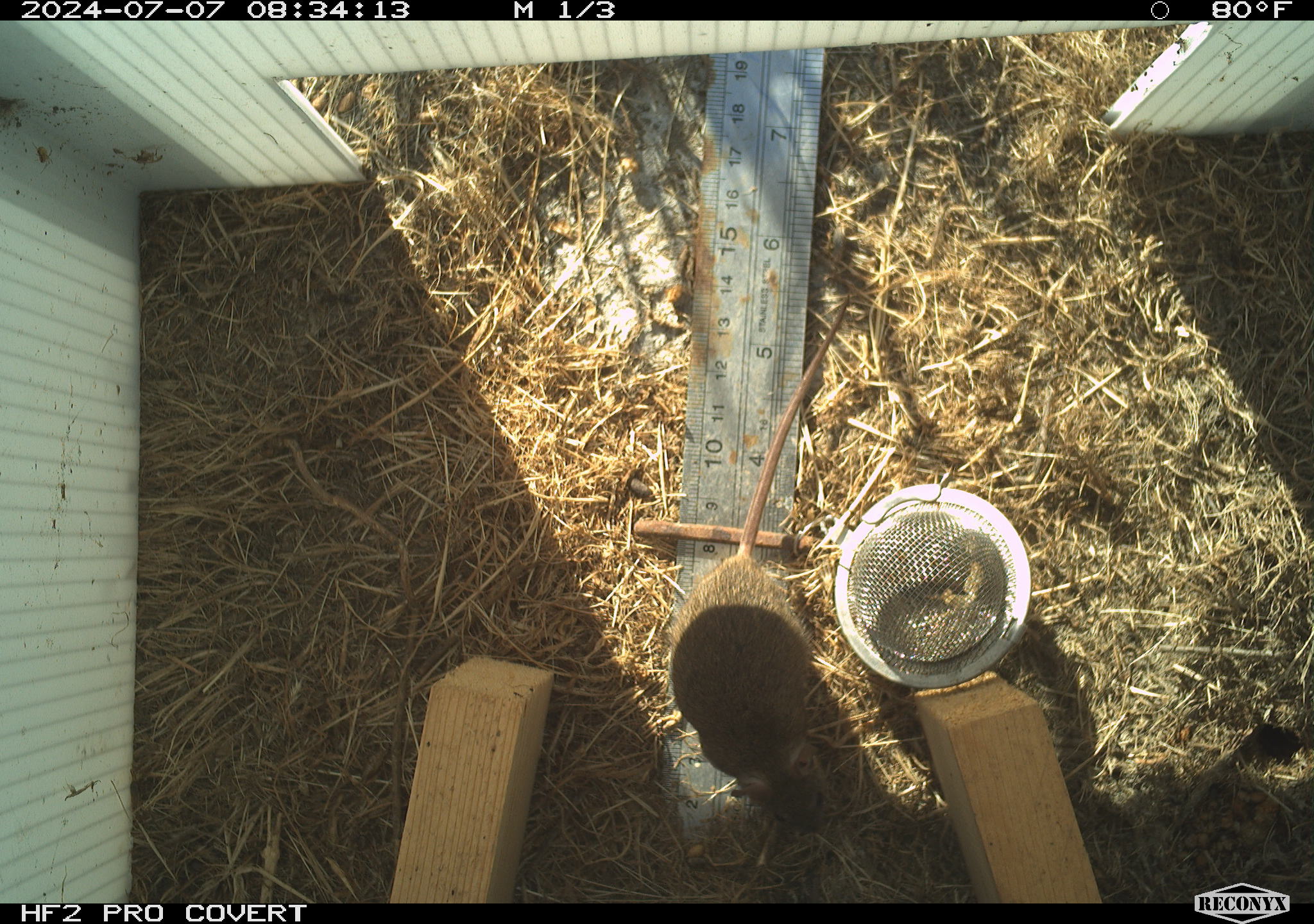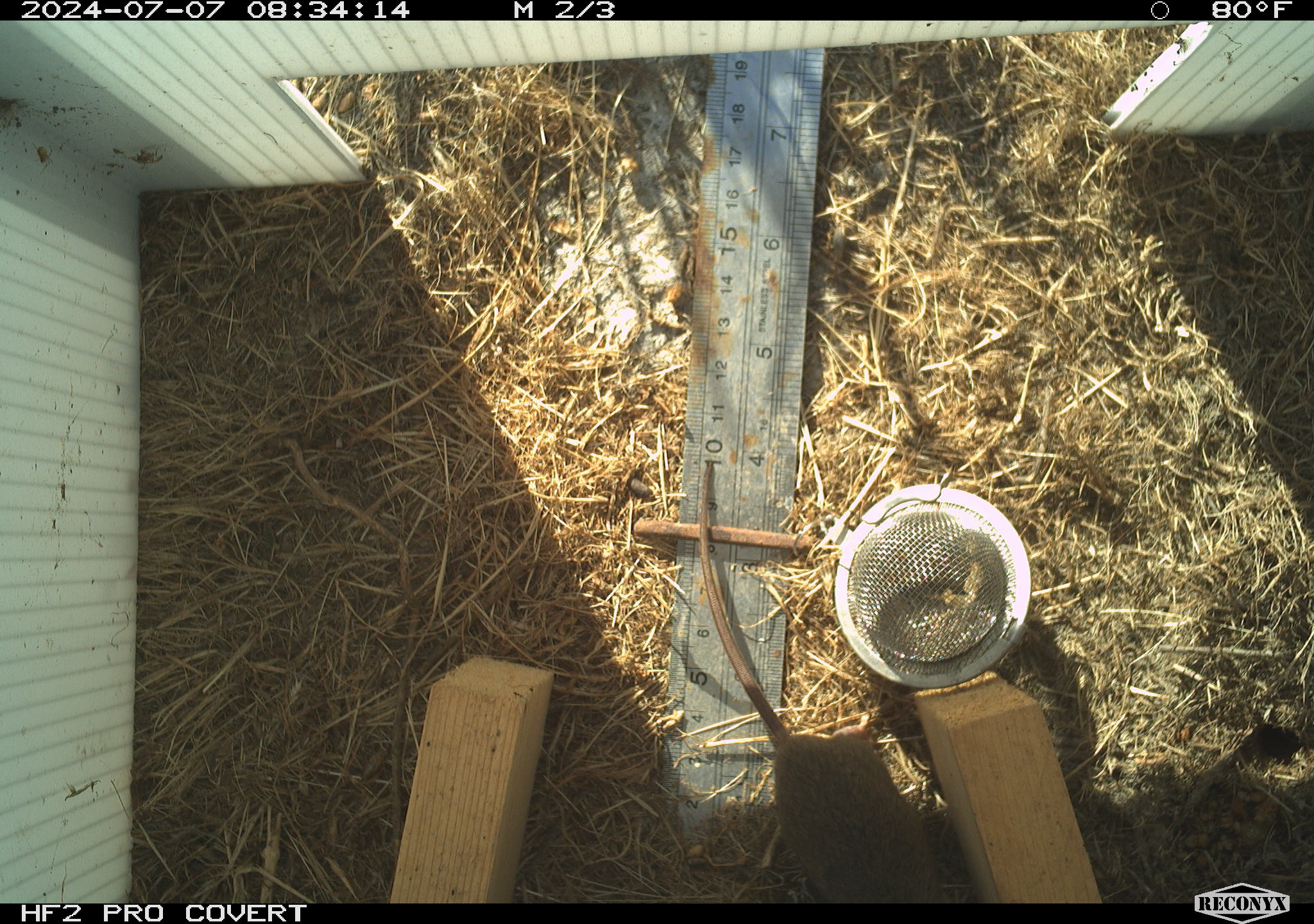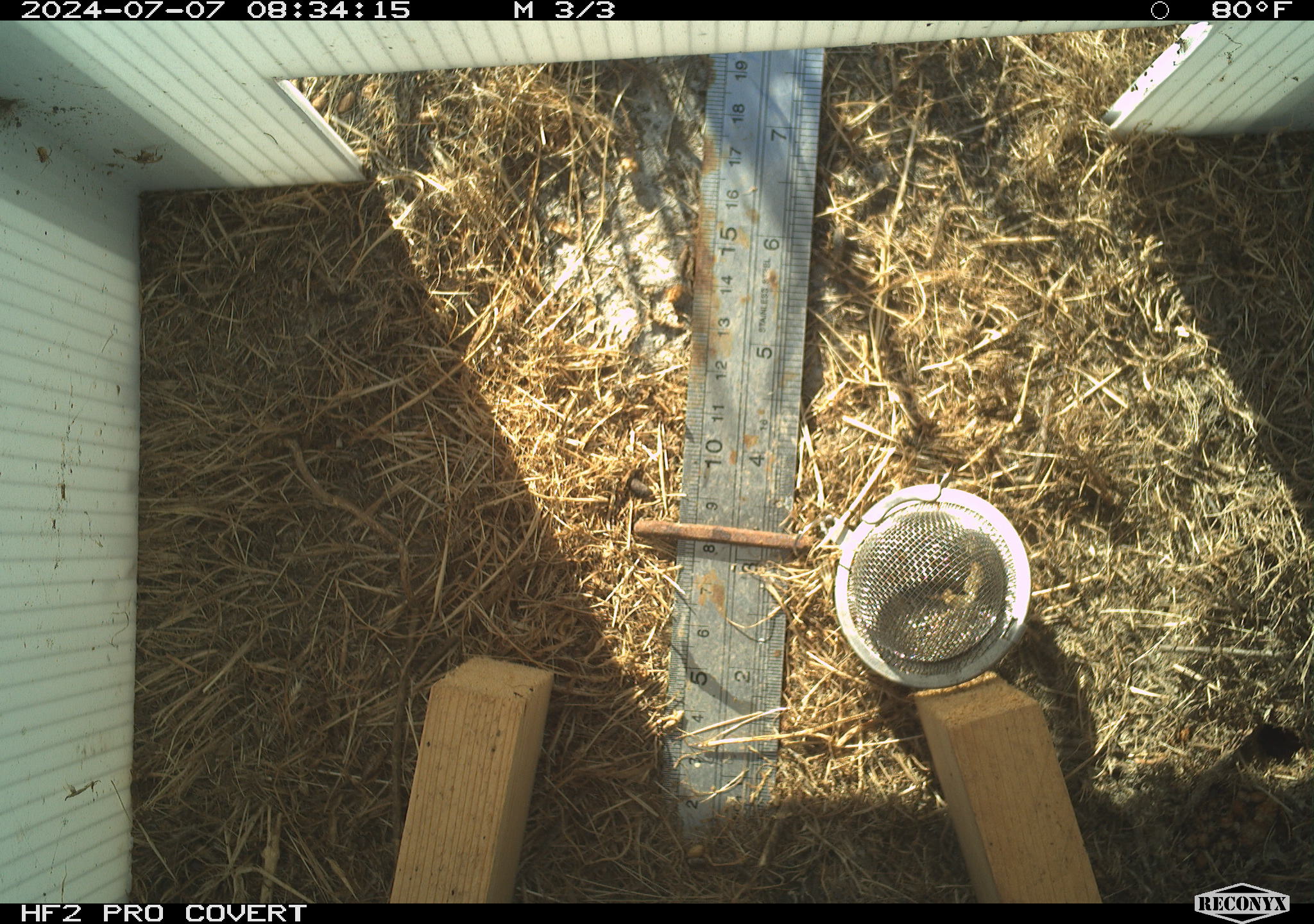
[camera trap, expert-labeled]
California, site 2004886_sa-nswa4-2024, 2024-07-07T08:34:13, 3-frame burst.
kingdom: Animalia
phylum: Chordata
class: Mammalia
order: Rodentia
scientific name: Rodentia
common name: mouse species